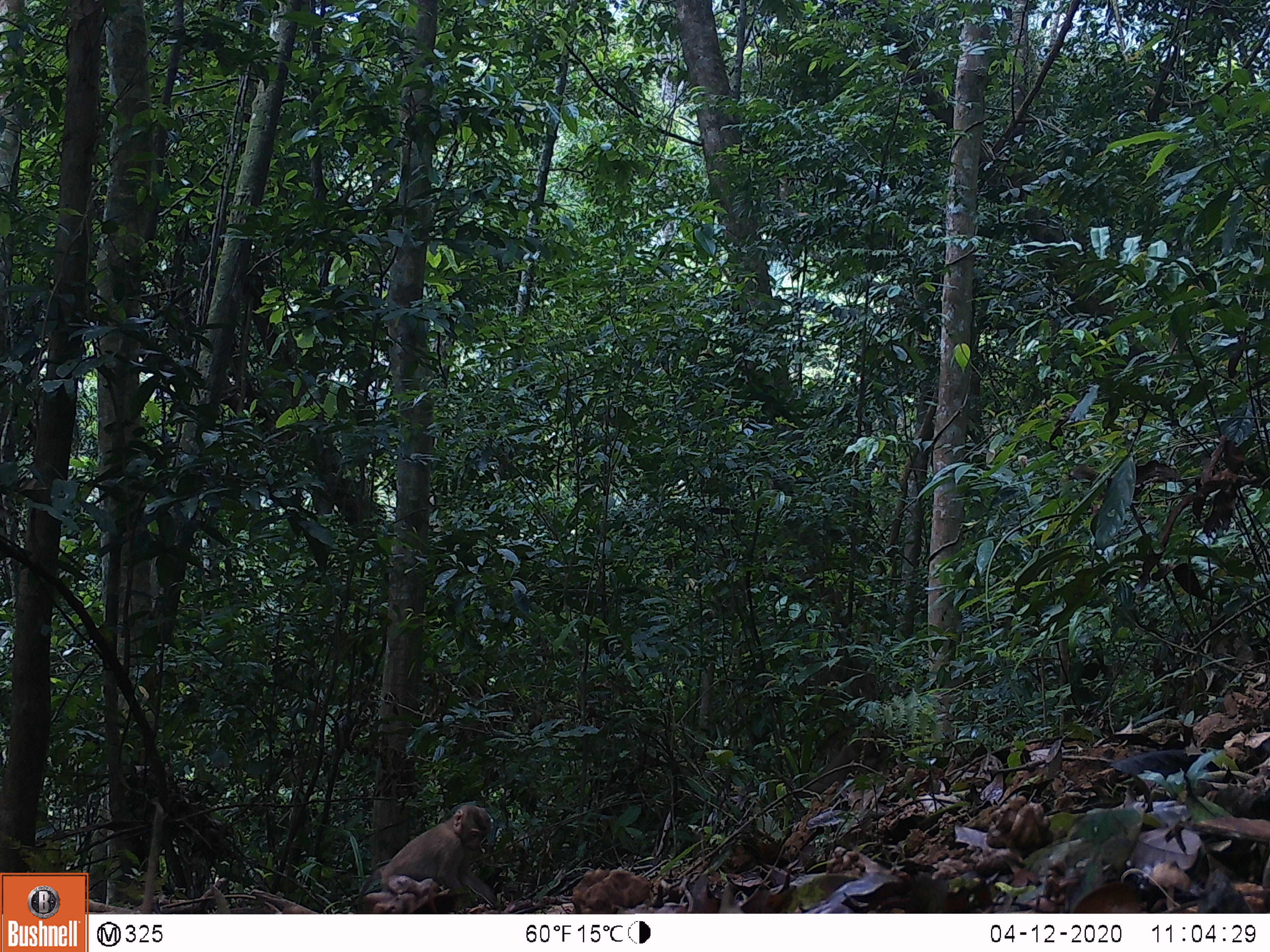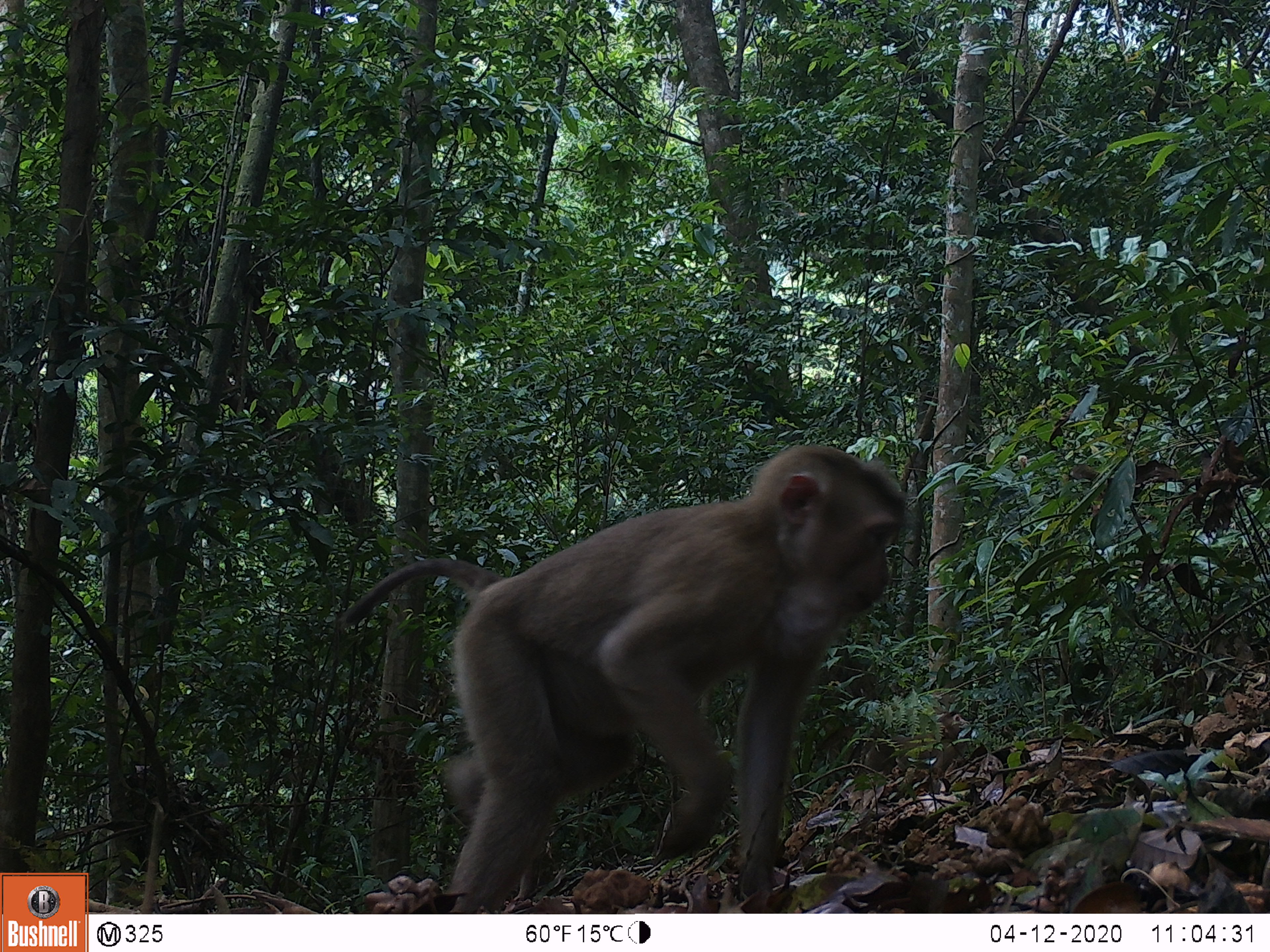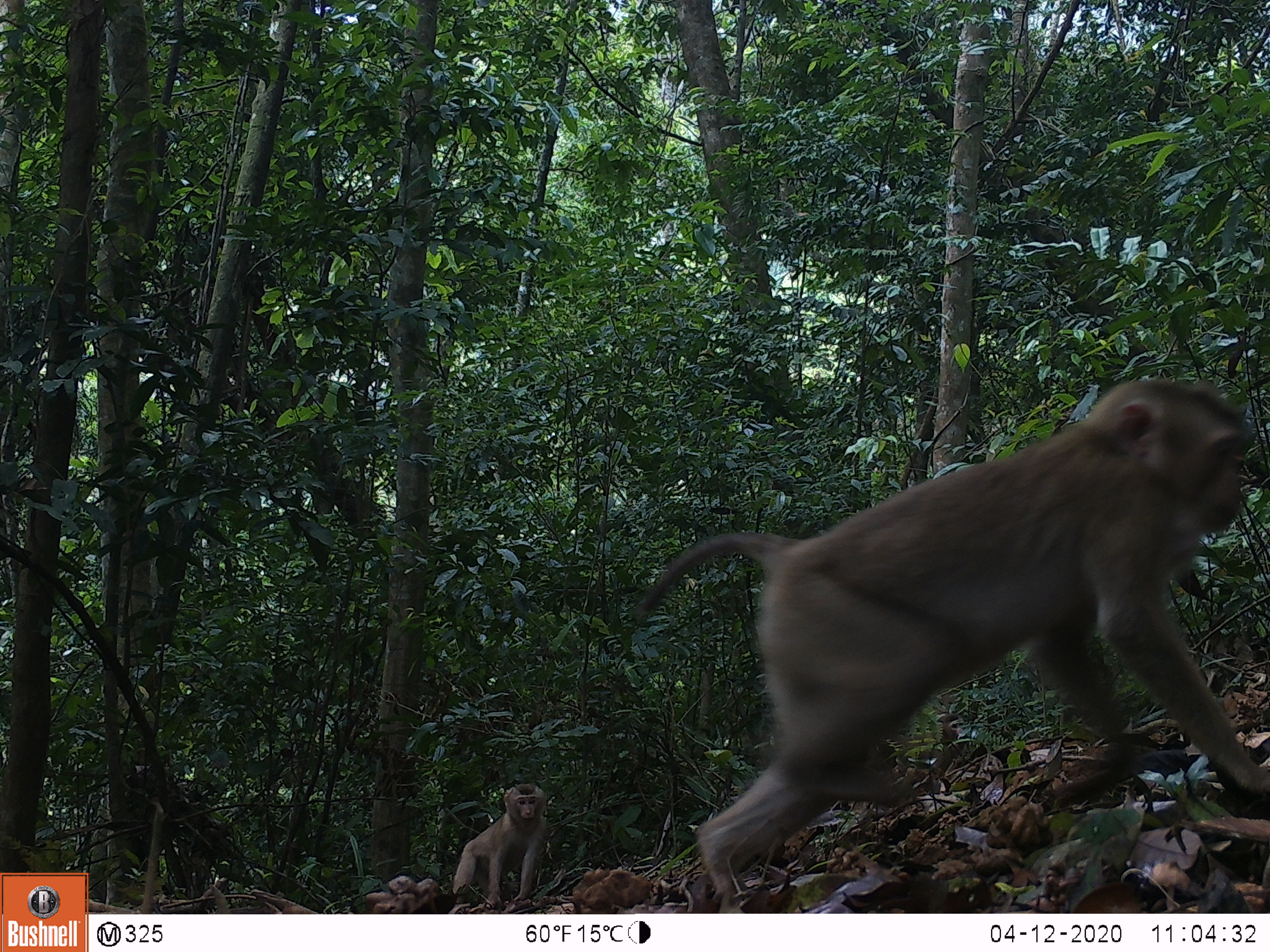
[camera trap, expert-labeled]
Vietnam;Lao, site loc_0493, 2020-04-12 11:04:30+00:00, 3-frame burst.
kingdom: Animalia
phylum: Chordata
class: Mammalia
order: Primates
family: Cercopithecidae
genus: Macaca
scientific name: Macaca nemestrina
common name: pig-tailed macaque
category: pig tailed macaque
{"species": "pig tailed macaque (pig-tailed macaque) (Macaca nemestrina)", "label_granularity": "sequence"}